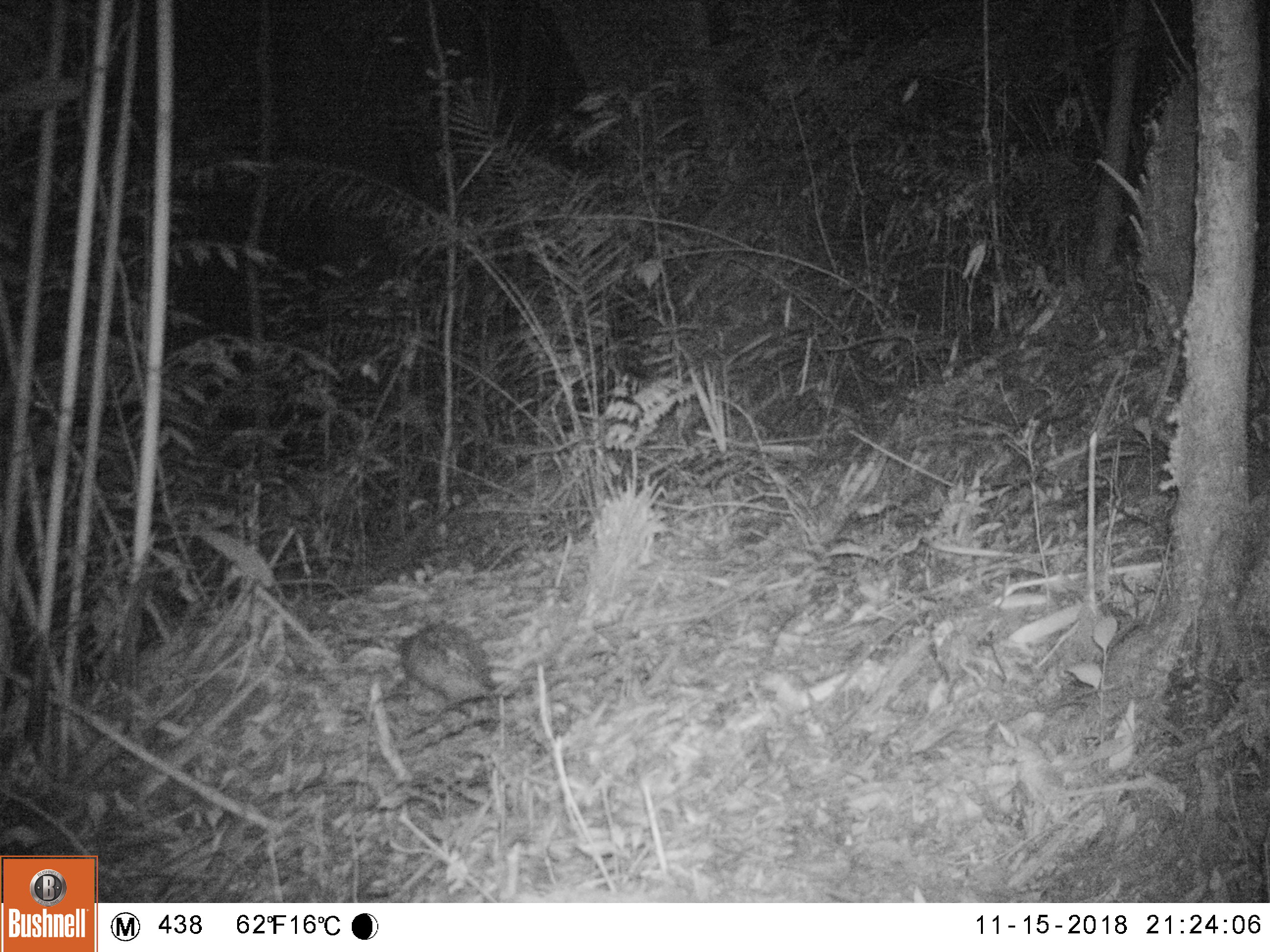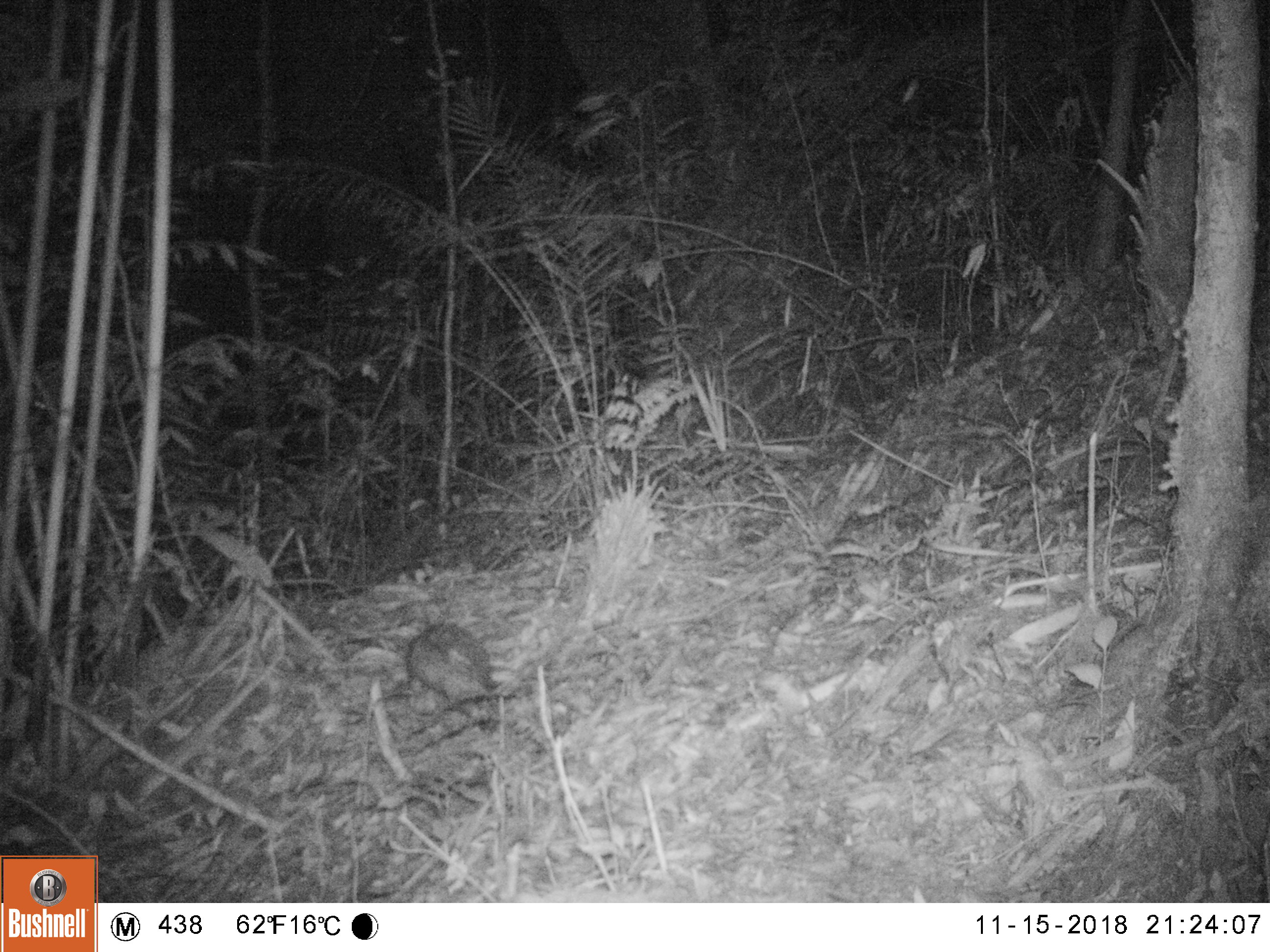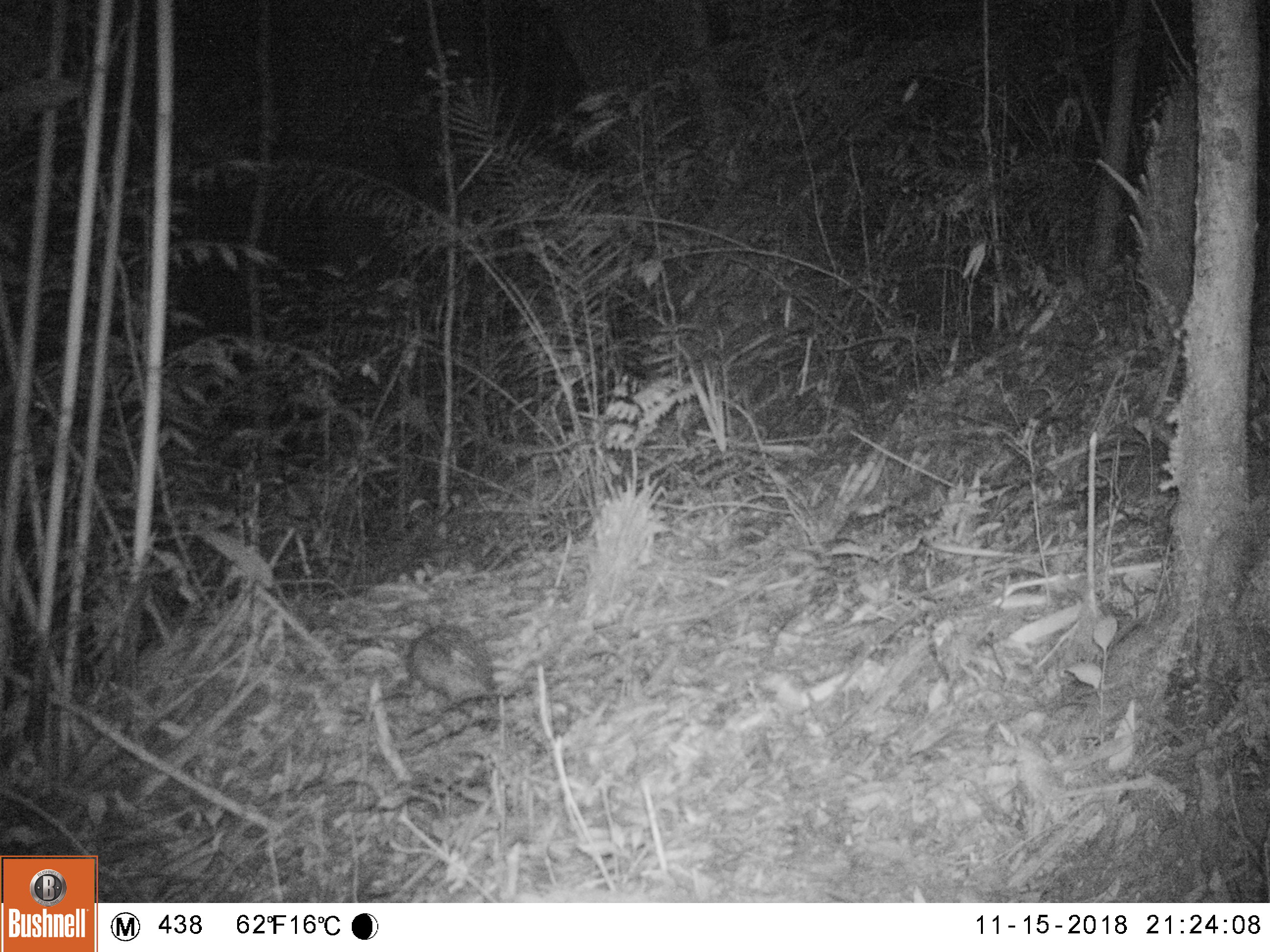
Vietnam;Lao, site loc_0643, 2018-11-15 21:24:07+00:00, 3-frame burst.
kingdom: Animalia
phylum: Chordata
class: Mammalia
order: Rodentia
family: Hystricidae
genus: Atherurus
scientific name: Atherurus macrourus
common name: asiatic brush-tailed porcupine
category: asiatic brush tailed porcupine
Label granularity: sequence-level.